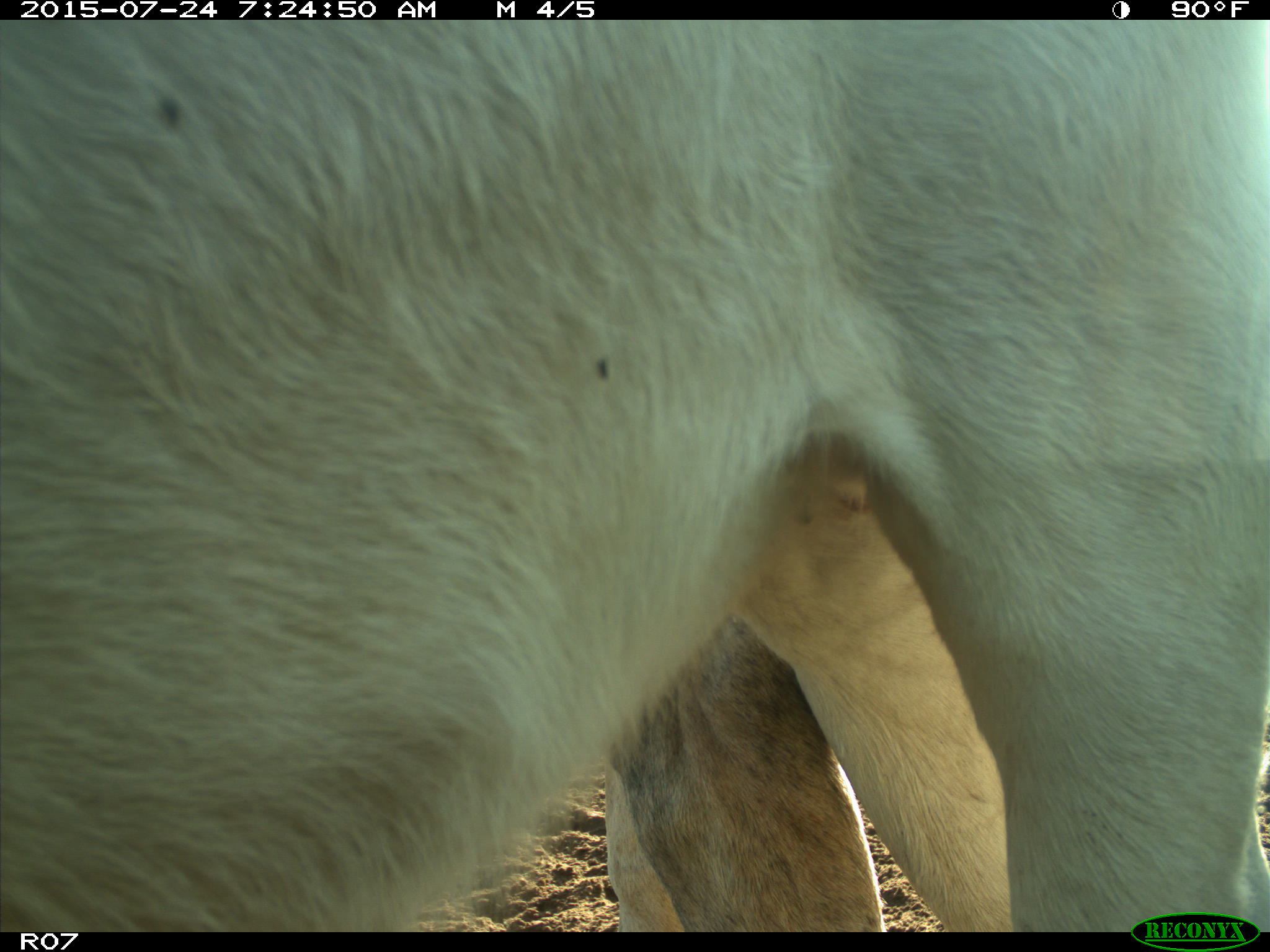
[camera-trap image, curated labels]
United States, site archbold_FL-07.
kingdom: Animalia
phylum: Chordata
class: Mammalia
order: Artiodactyla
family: Bovidae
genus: Bos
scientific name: Bos taurus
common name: domestic cow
Bos taurus (domestic cow).